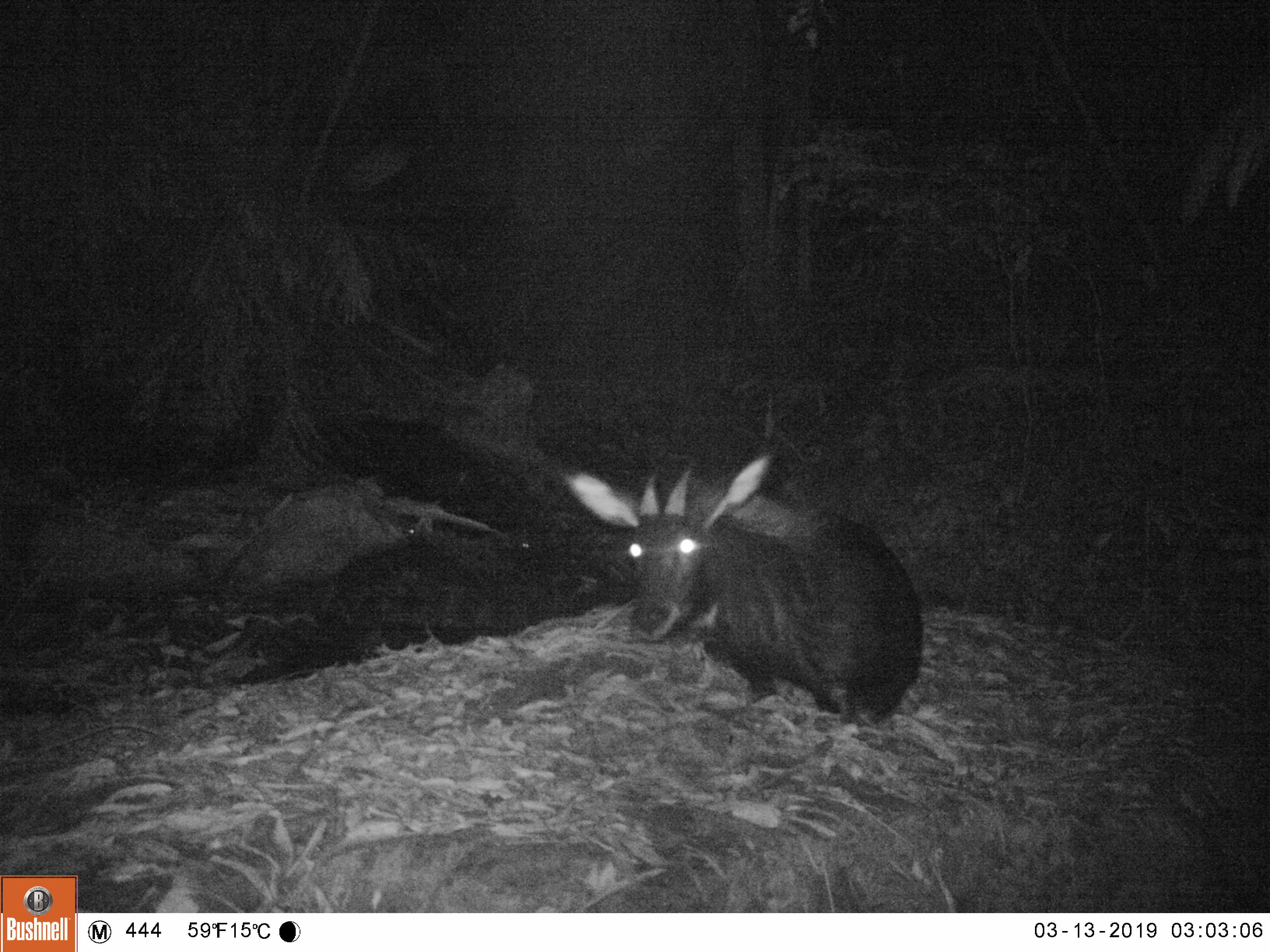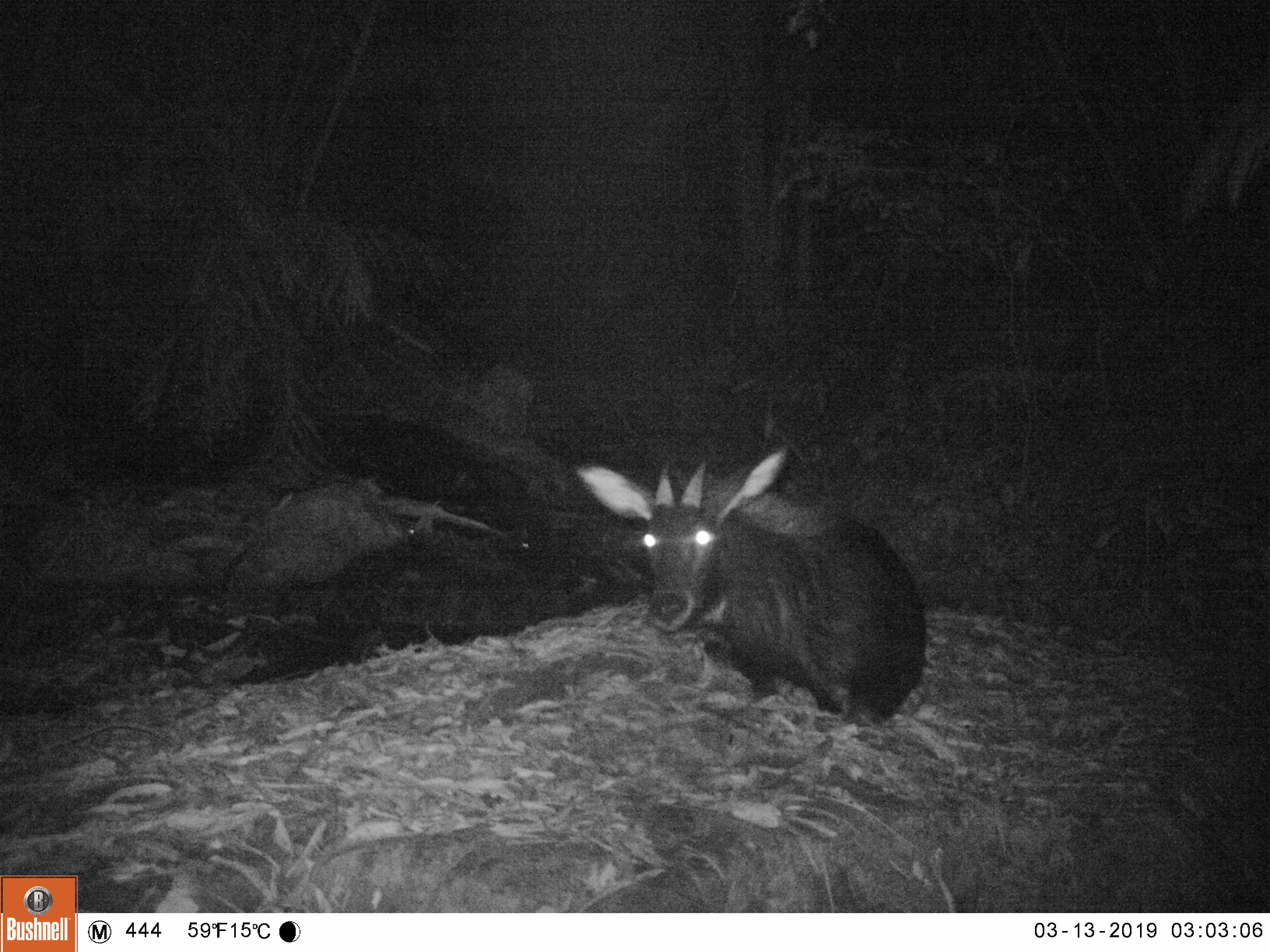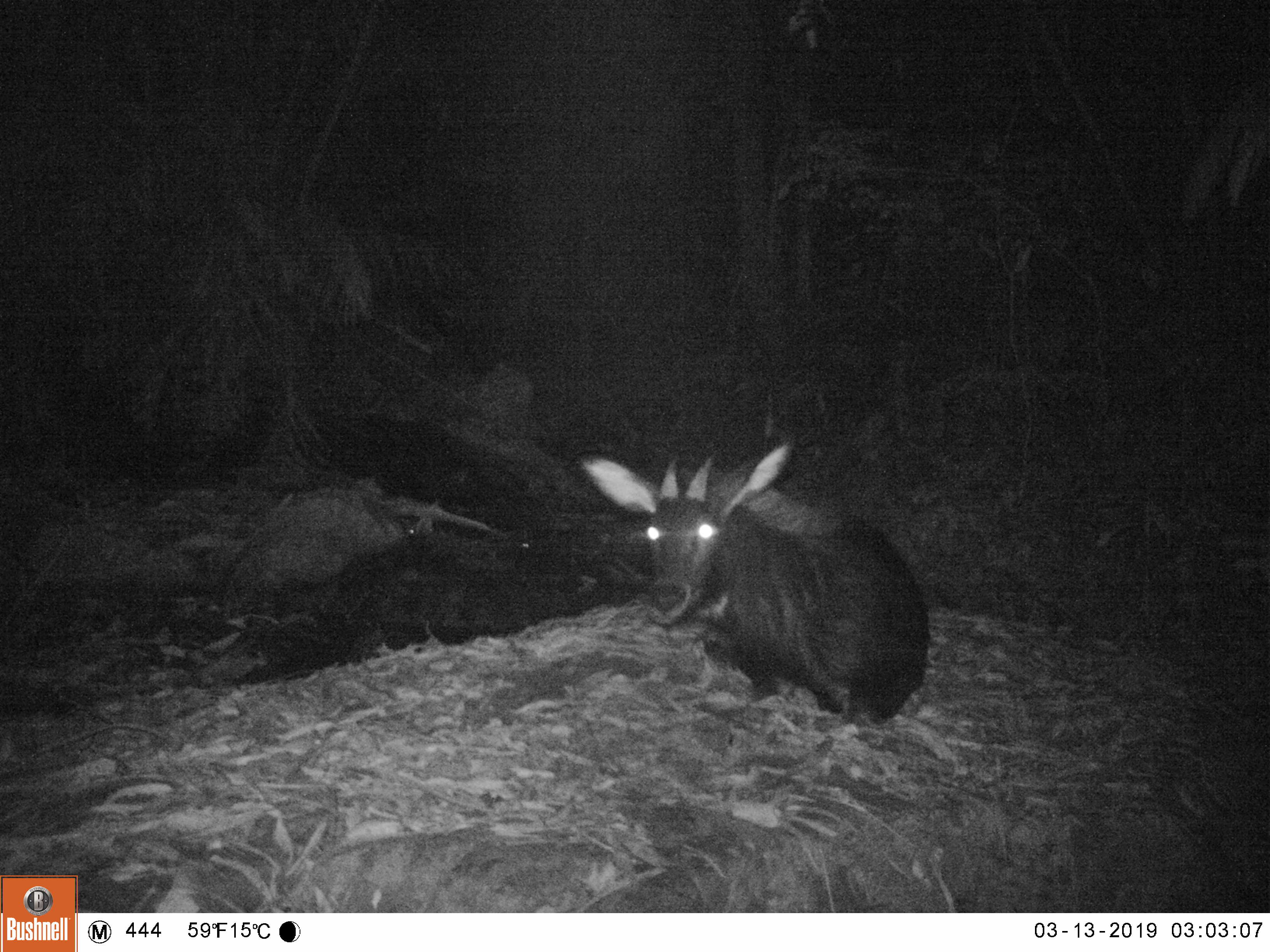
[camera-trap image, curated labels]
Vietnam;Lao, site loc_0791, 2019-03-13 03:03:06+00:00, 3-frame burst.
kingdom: Animalia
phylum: Chordata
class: Mammalia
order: Artiodactyla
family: Bovidae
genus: Capricornis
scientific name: Capricornis sumatraensis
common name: chinese serow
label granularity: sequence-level